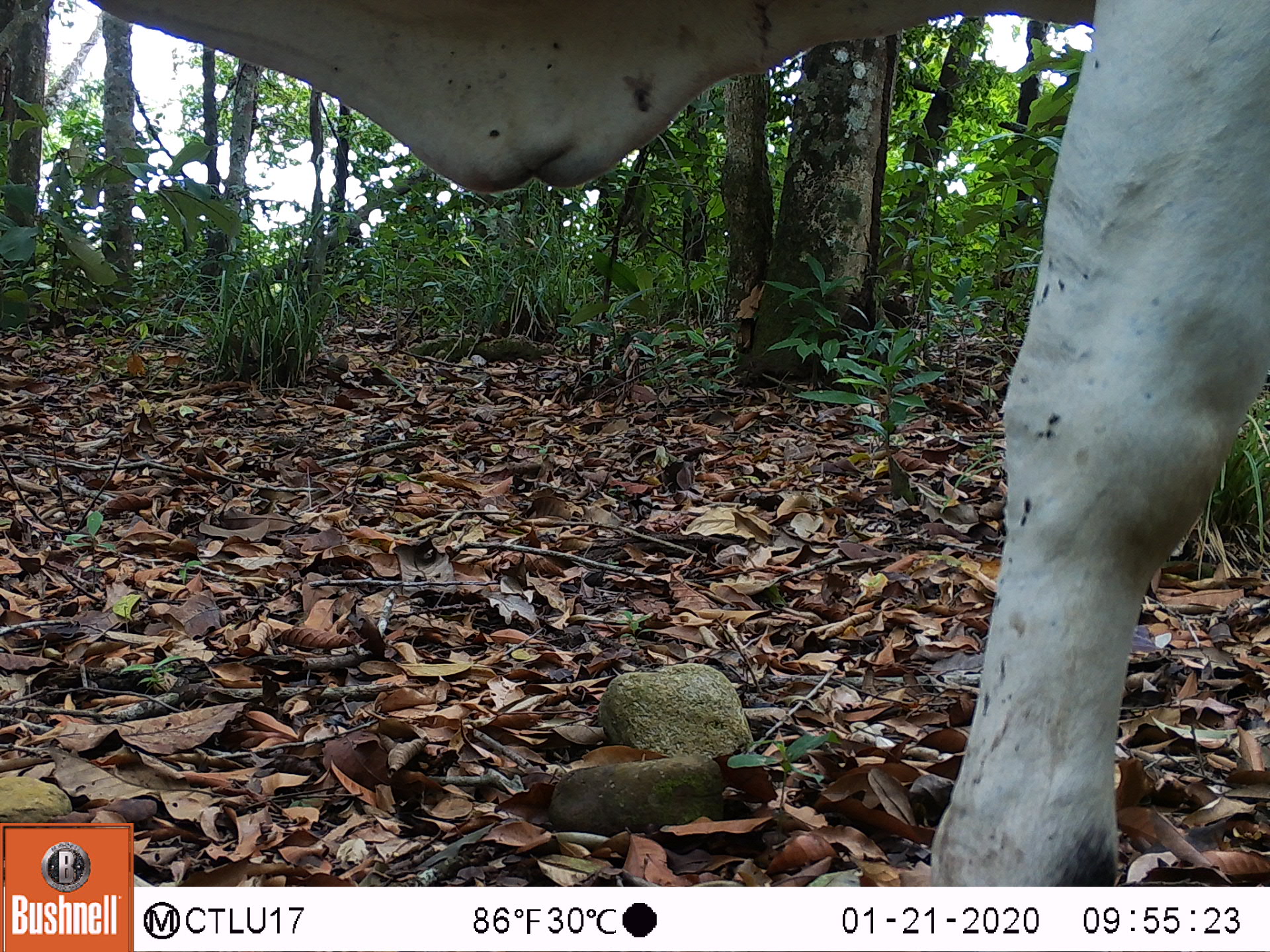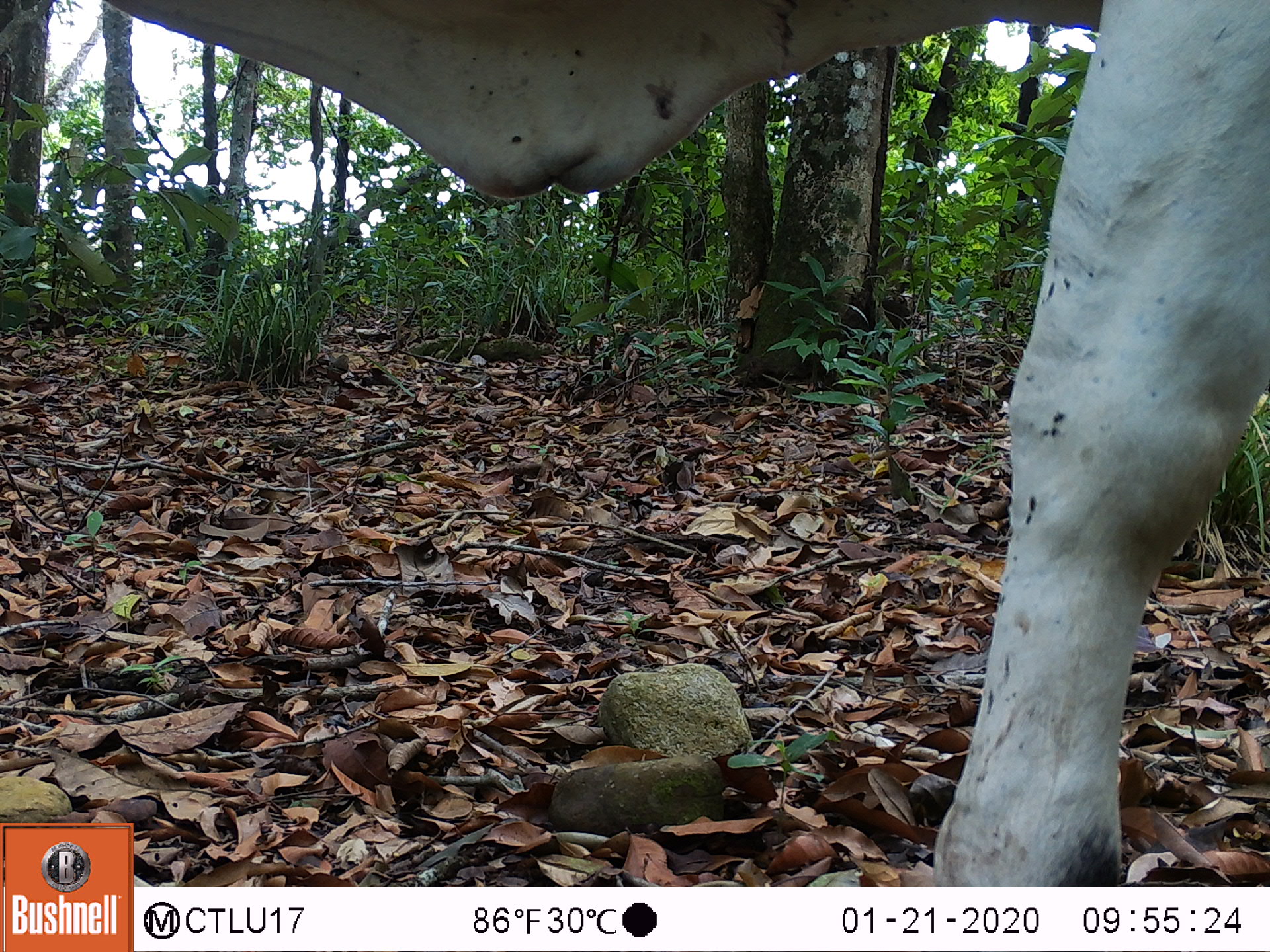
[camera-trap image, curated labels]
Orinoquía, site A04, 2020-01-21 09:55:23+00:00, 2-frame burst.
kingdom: Animalia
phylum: Chordata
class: Mammalia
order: Artiodactyla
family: Bovidae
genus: Bos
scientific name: Bos taurus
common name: cow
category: cattle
Cattle (cow) (Bos taurus).